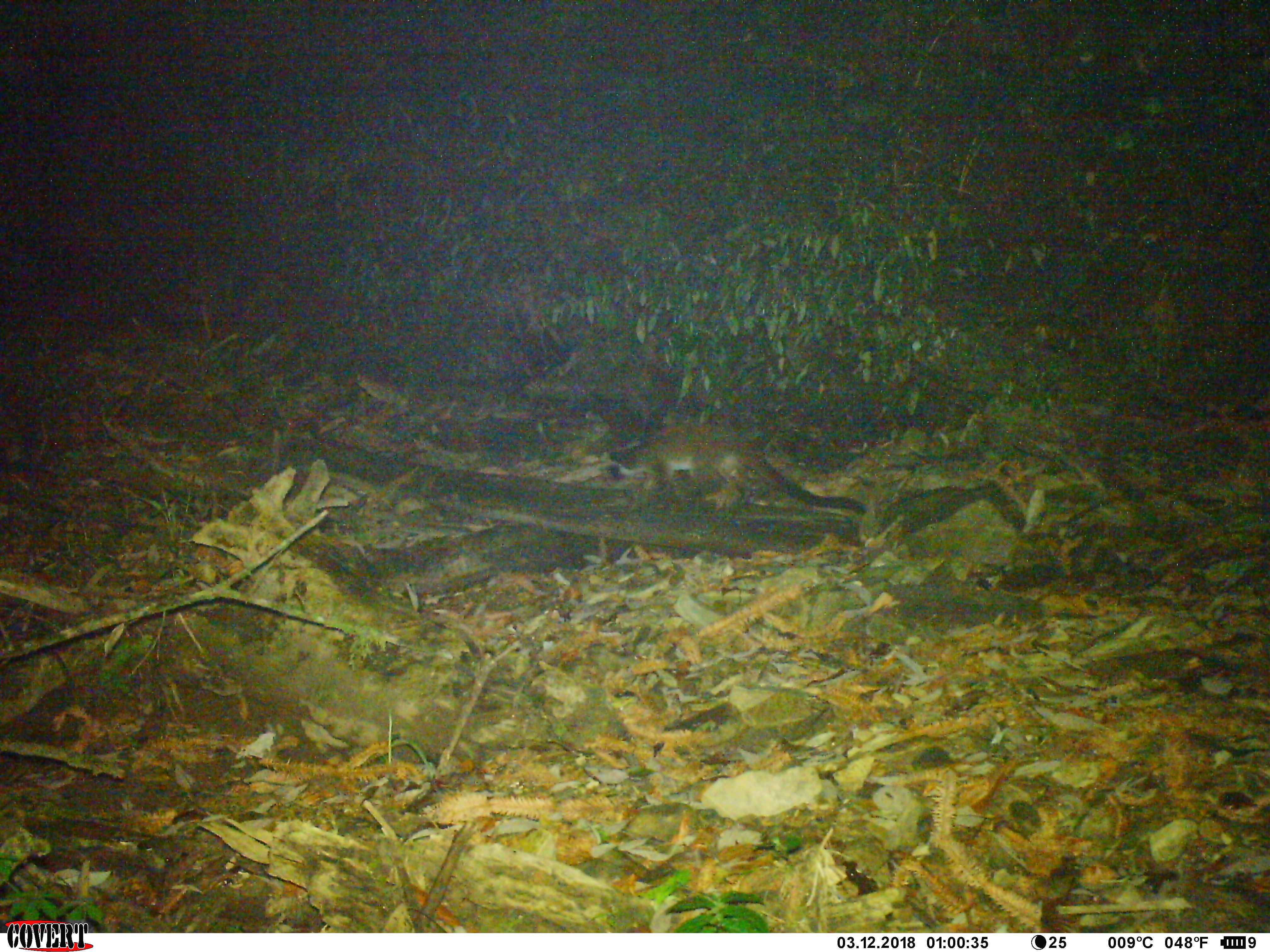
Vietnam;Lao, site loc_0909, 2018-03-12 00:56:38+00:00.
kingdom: Animalia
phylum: Chordata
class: Mammalia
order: Carnivora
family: Viverridae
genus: Paguma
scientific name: Paguma larvata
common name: masked palm civet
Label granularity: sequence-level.